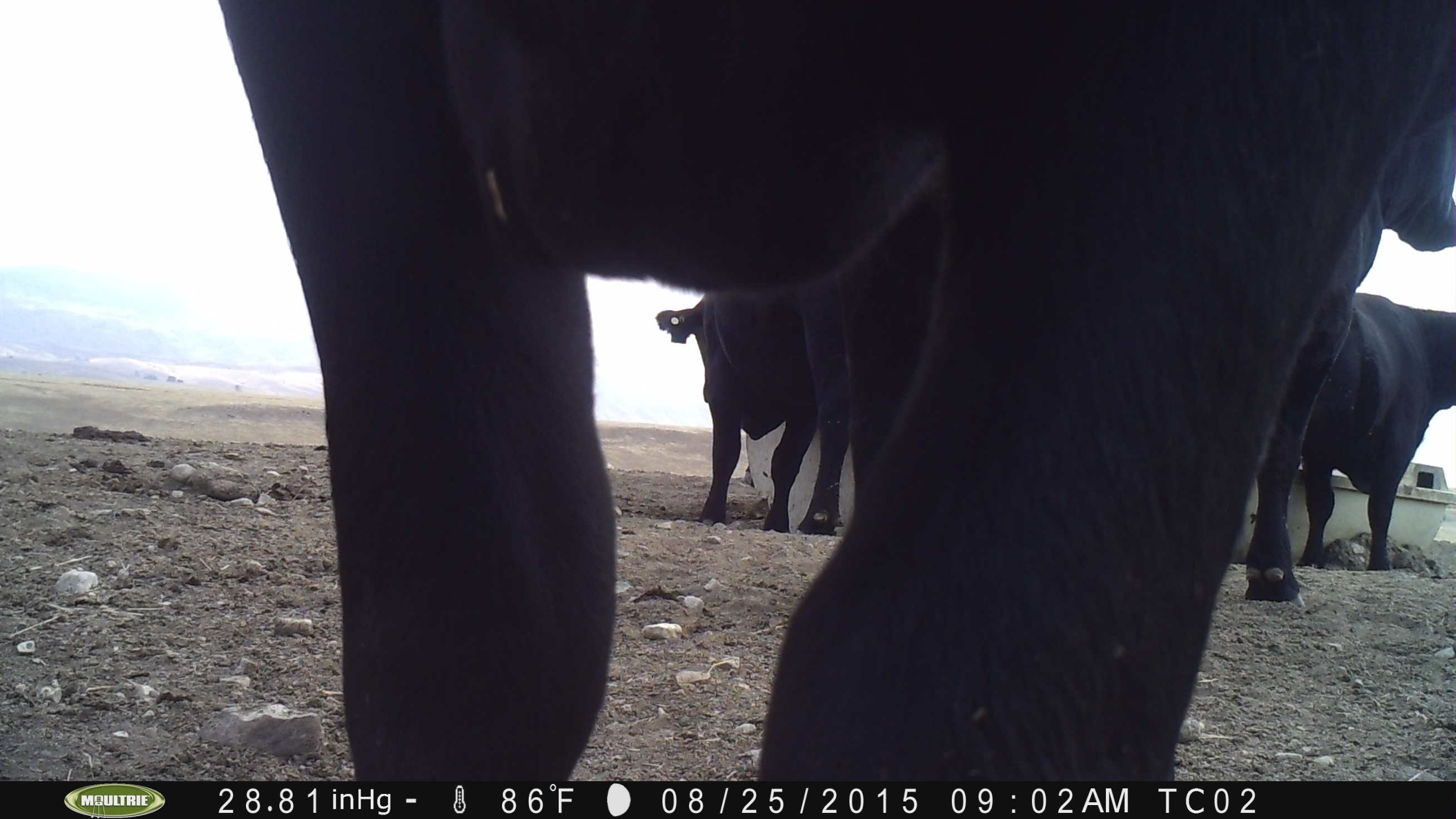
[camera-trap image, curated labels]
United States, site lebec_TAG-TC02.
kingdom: Animalia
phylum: Chordata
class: Mammalia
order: Artiodactyla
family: Bovidae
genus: Bos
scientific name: Bos taurus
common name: domestic cow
Bos taurus (domestic cow).